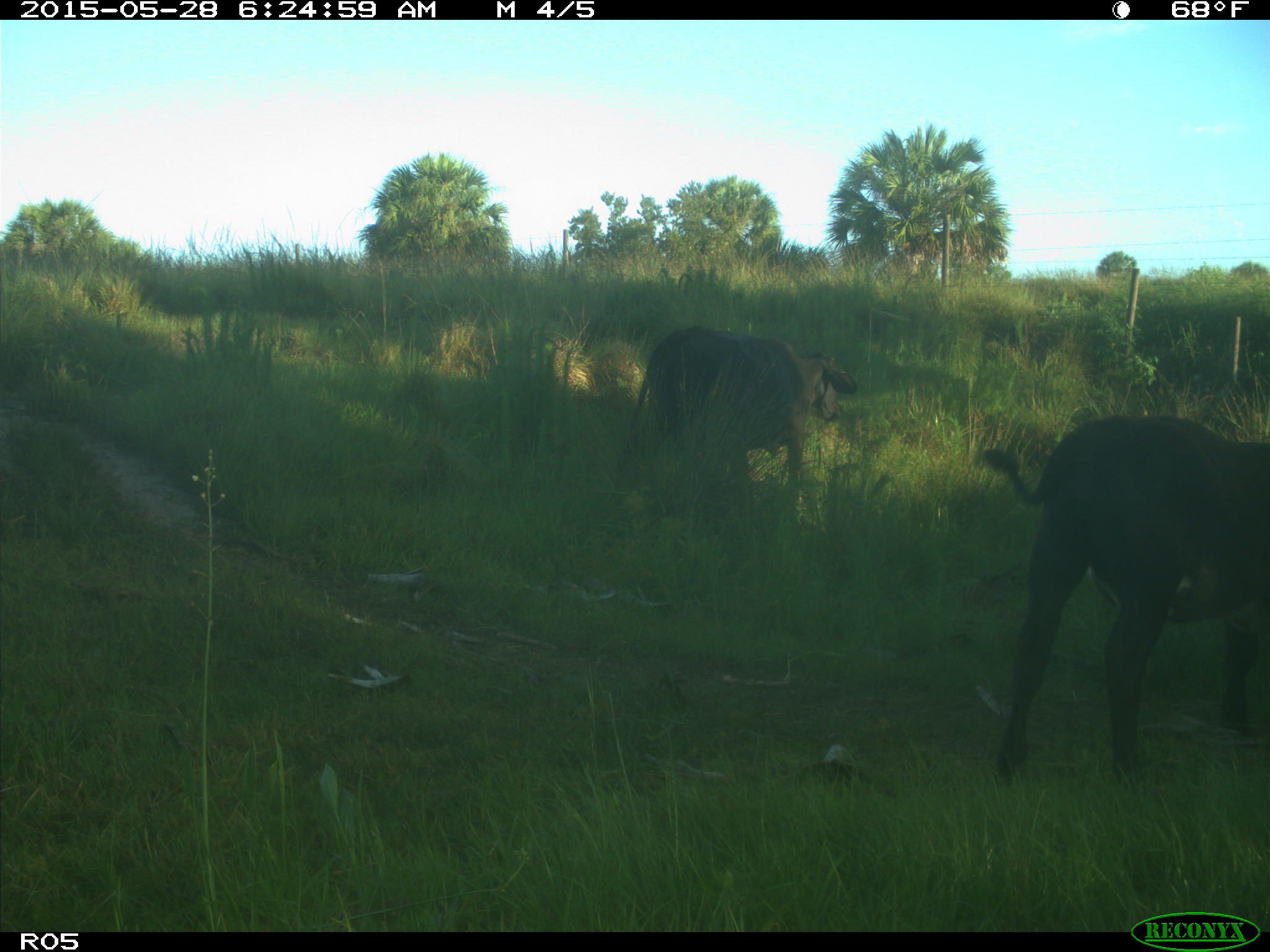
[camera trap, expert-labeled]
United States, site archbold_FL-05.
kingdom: Animalia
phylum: Chordata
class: Mammalia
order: Artiodactyla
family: Bovidae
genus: Bos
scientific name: Bos taurus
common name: domestic cow